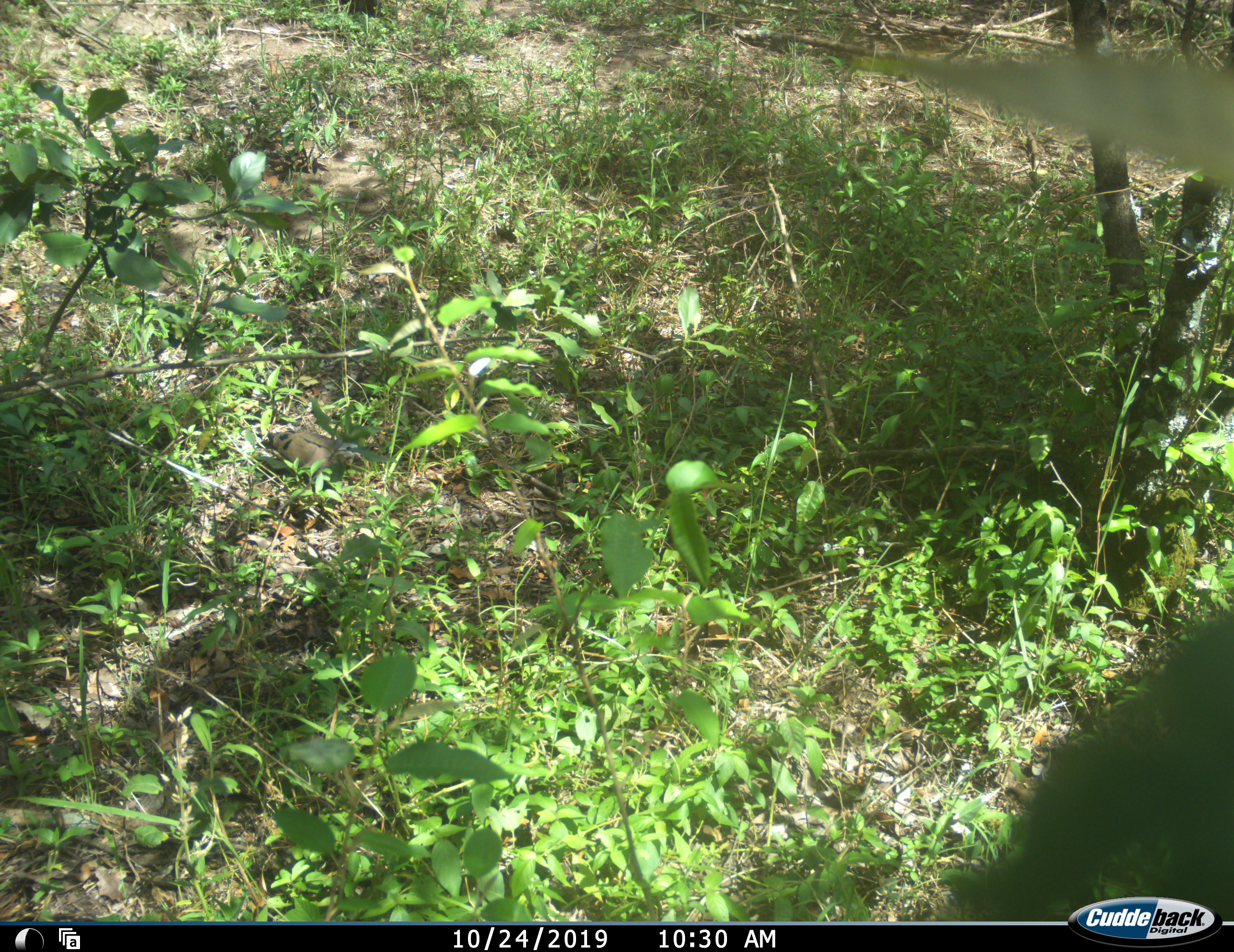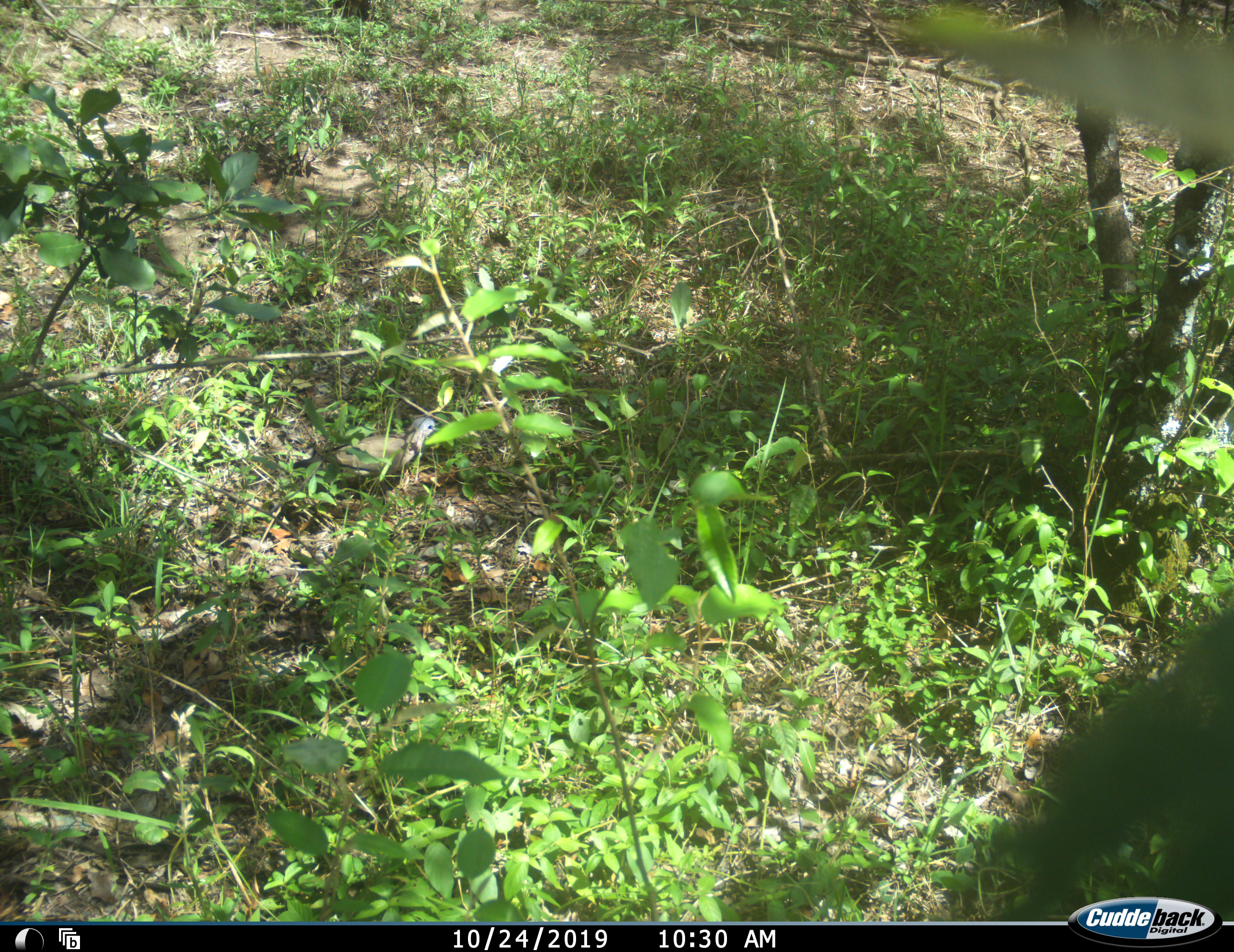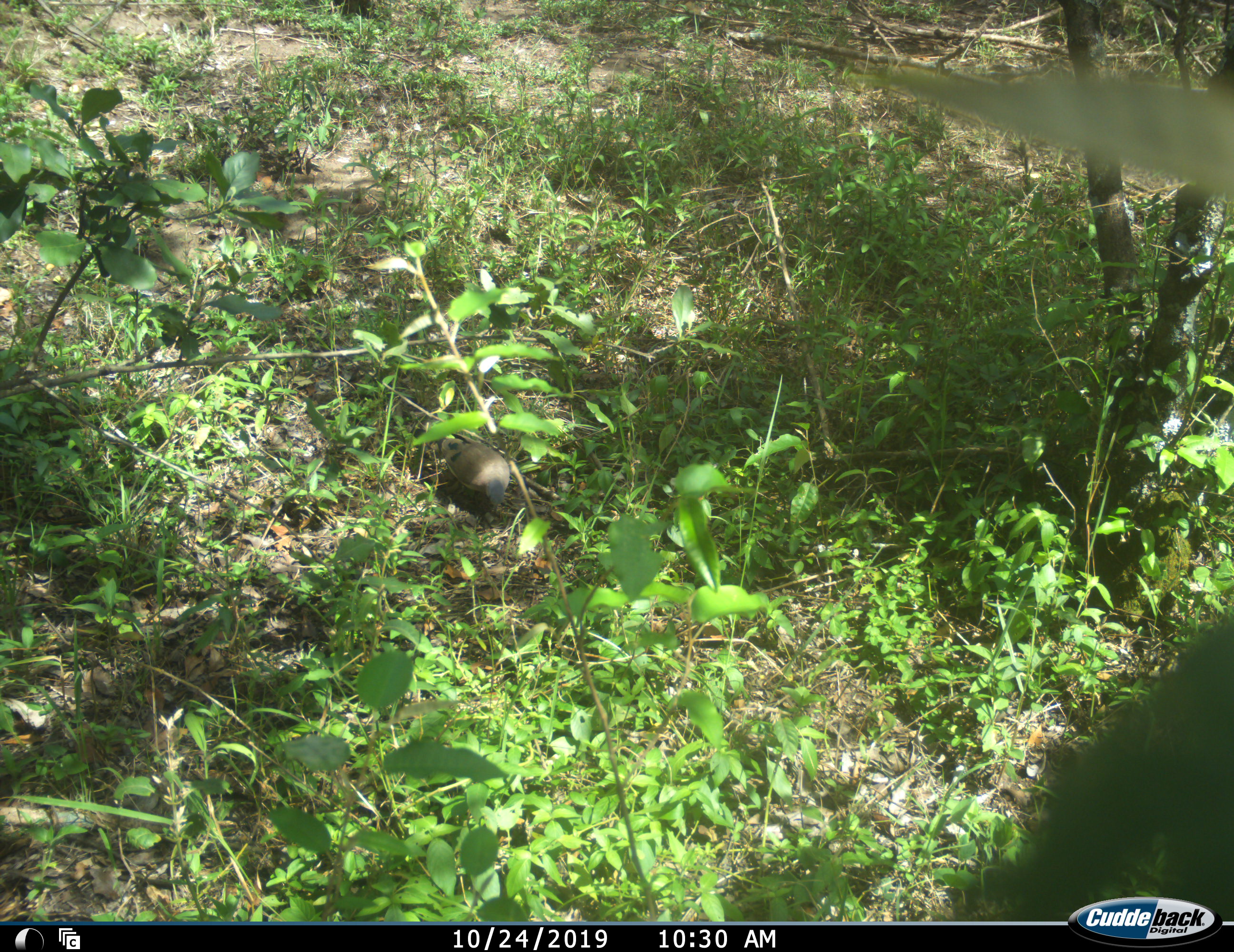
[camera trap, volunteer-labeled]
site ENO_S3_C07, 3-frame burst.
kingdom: Animalia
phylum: Chordata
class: Aves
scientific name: Aves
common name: bird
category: birdother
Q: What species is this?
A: Birdother (bird) (Aves).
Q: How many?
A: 1.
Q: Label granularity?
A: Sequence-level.